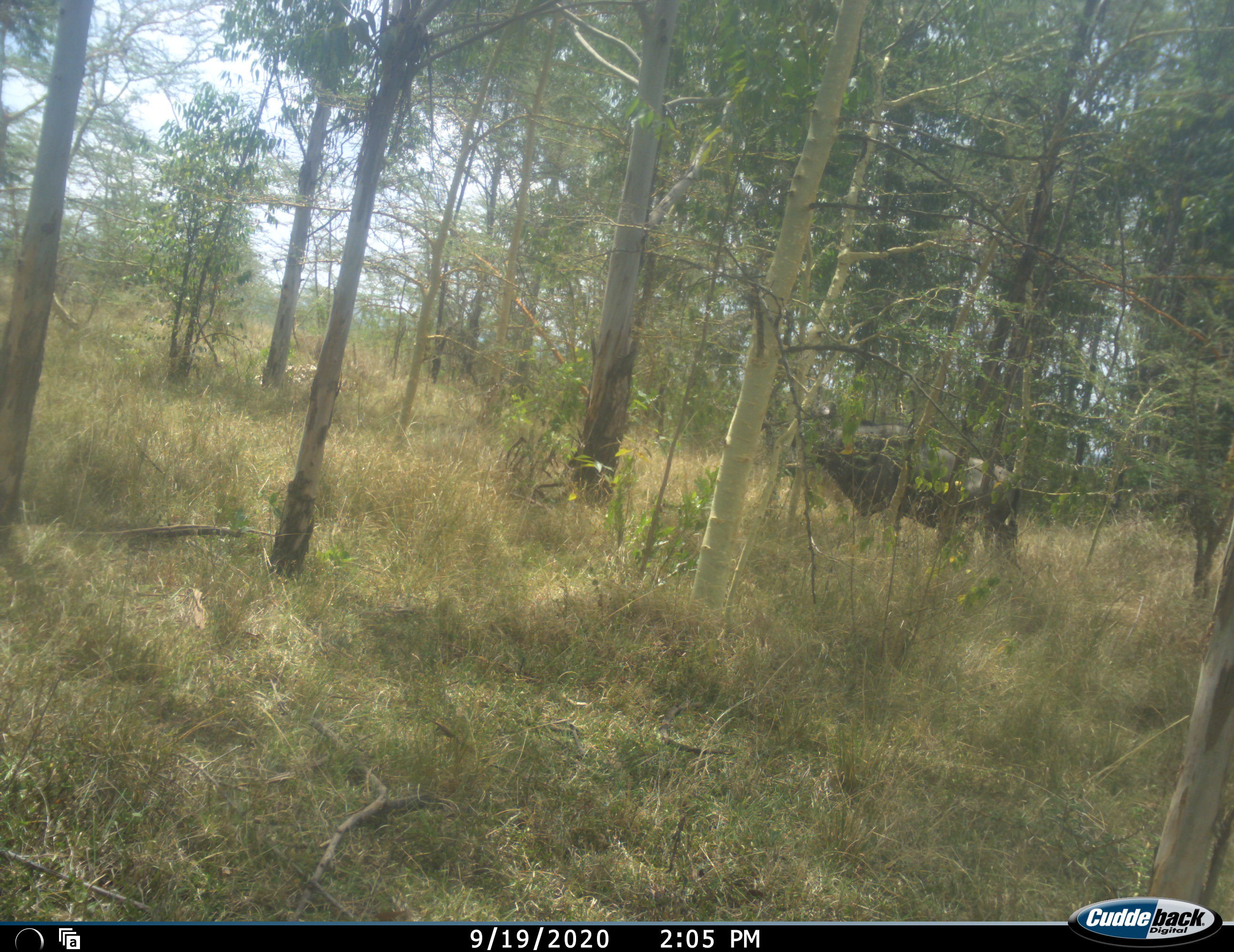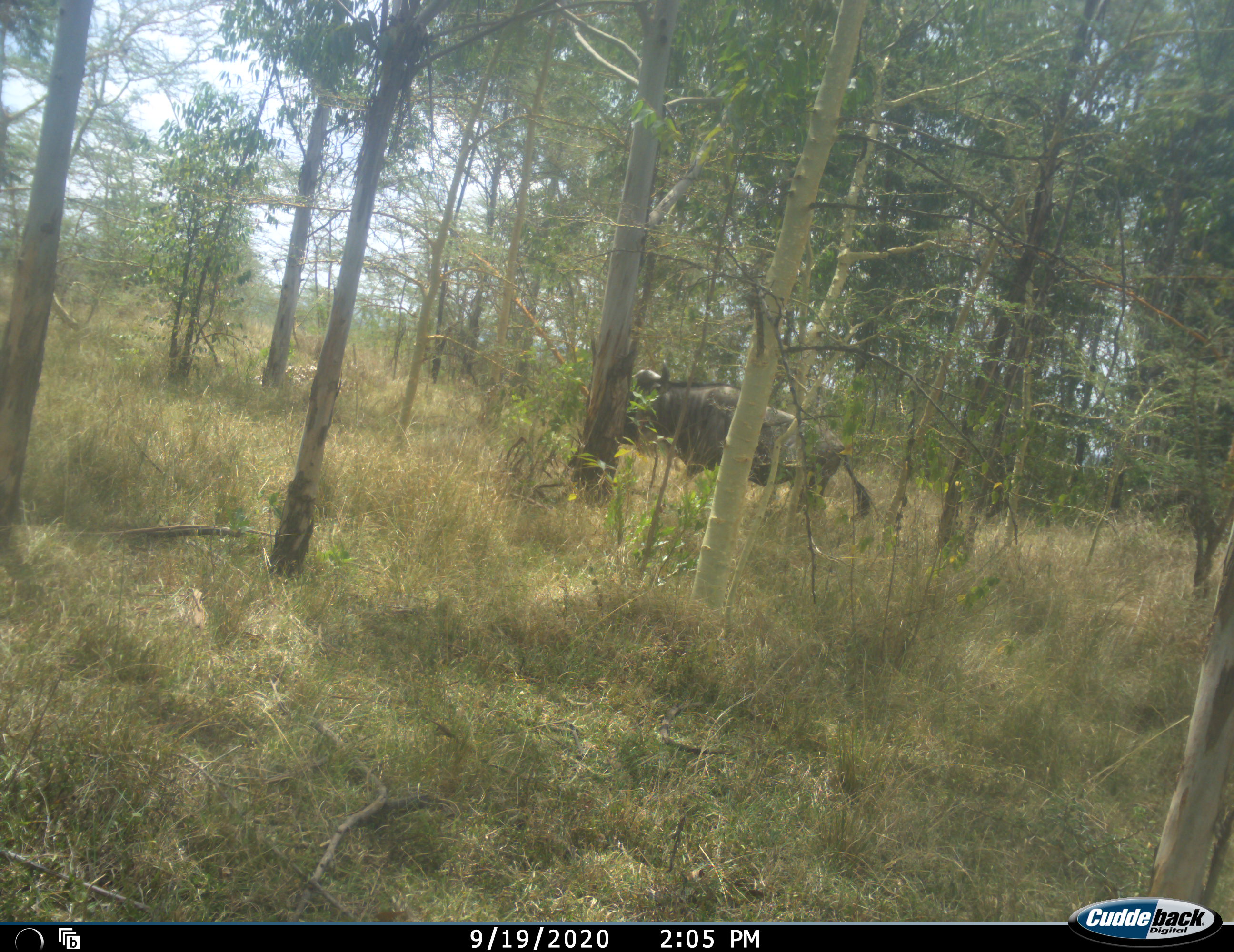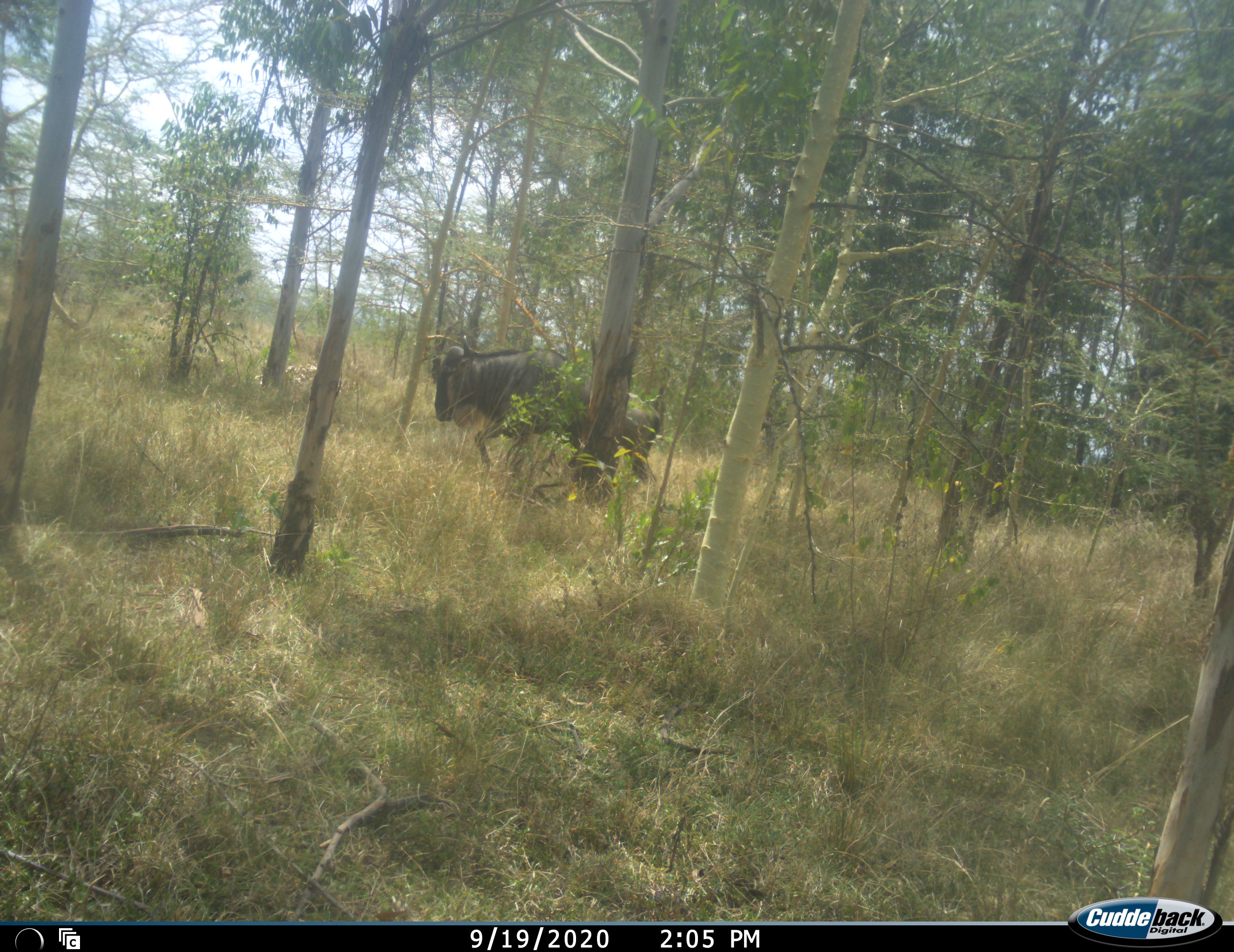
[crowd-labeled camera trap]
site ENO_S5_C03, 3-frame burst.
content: unidentified animal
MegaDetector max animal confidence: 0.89